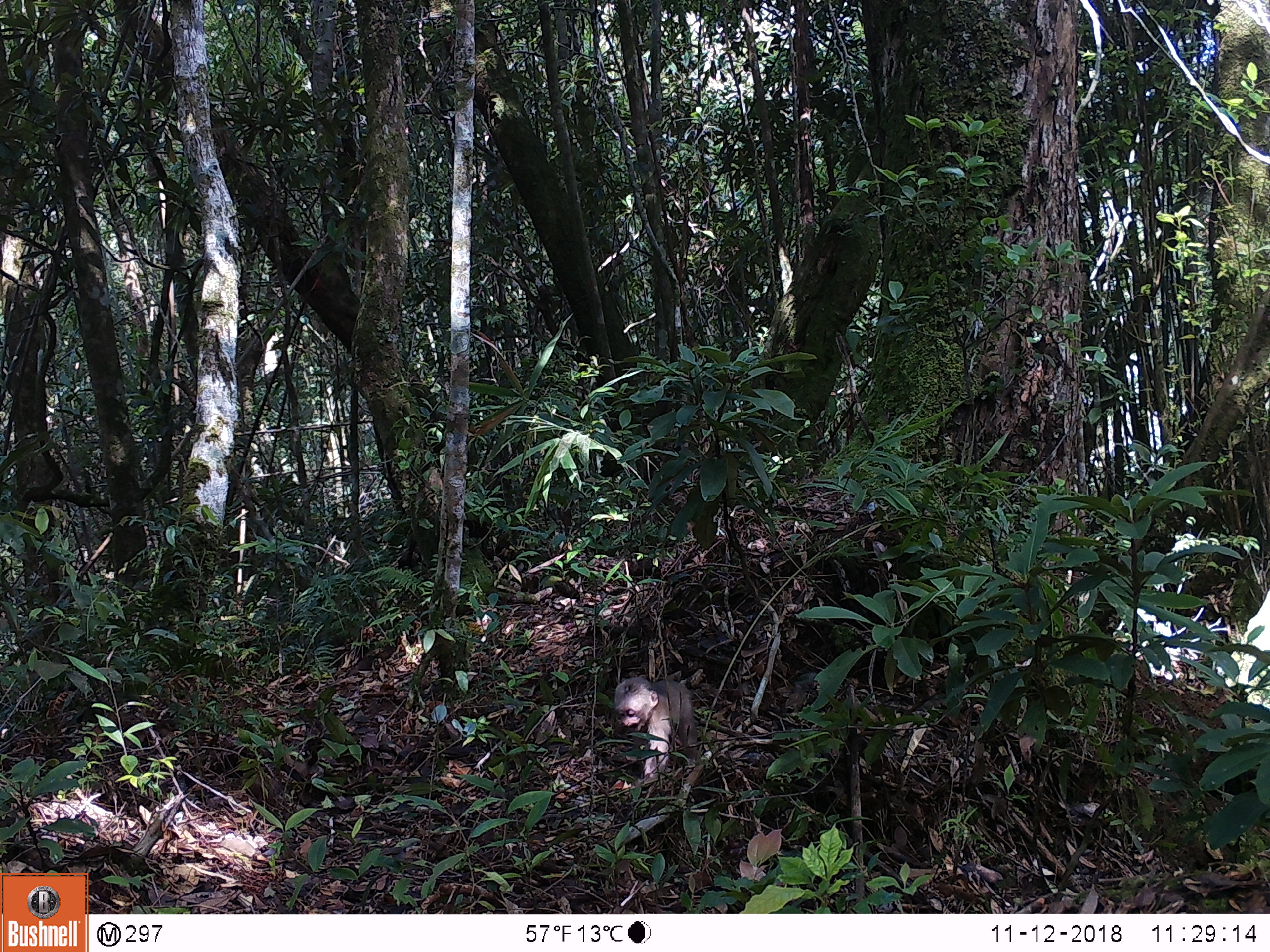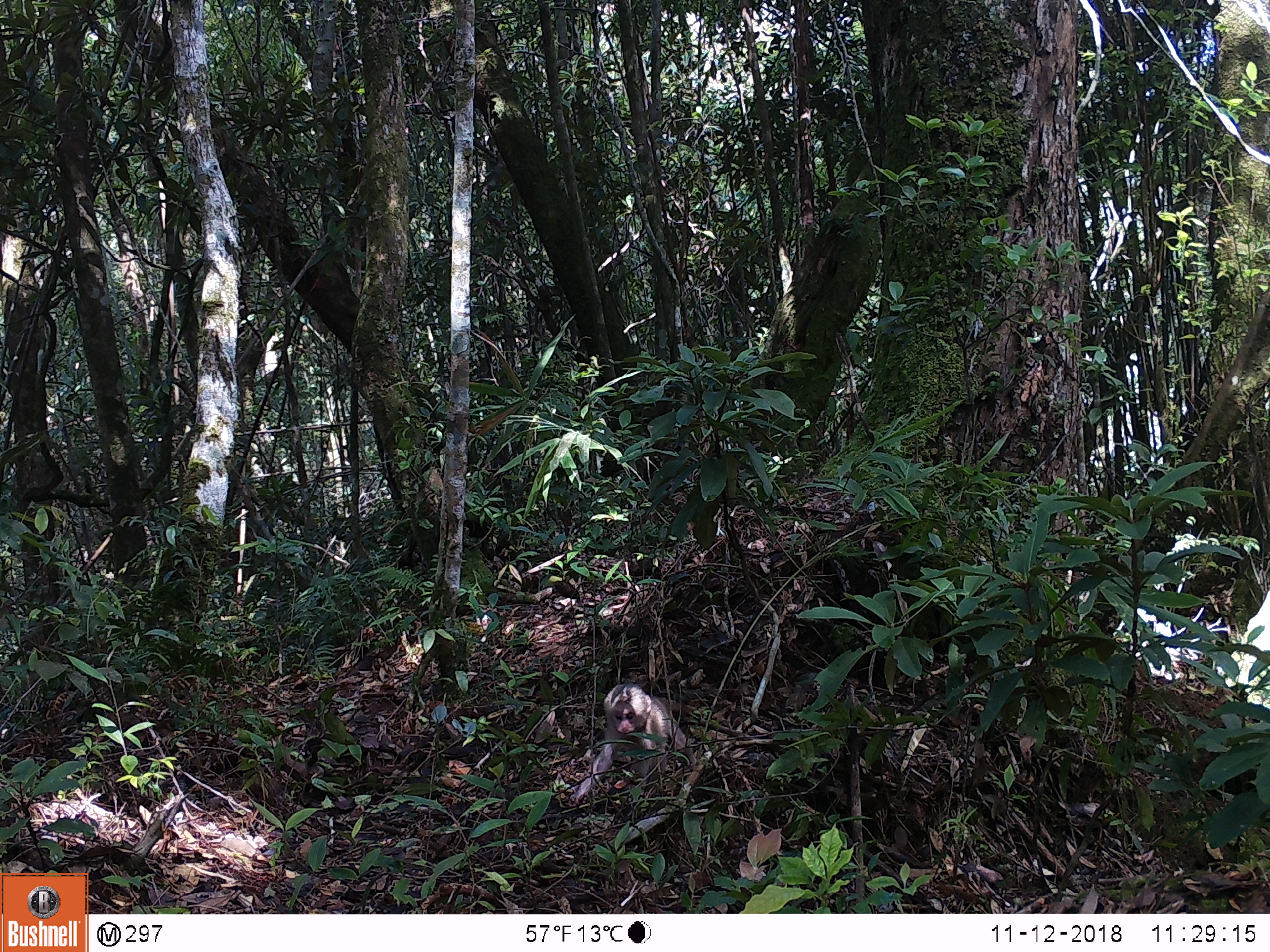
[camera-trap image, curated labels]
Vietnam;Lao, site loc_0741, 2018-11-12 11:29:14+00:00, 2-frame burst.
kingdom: Animalia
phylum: Chordata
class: Mammalia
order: Primates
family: Cercopithecidae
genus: Macaca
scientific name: Macaca arctoides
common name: stump-tailed macaque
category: stump tailed macaque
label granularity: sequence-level